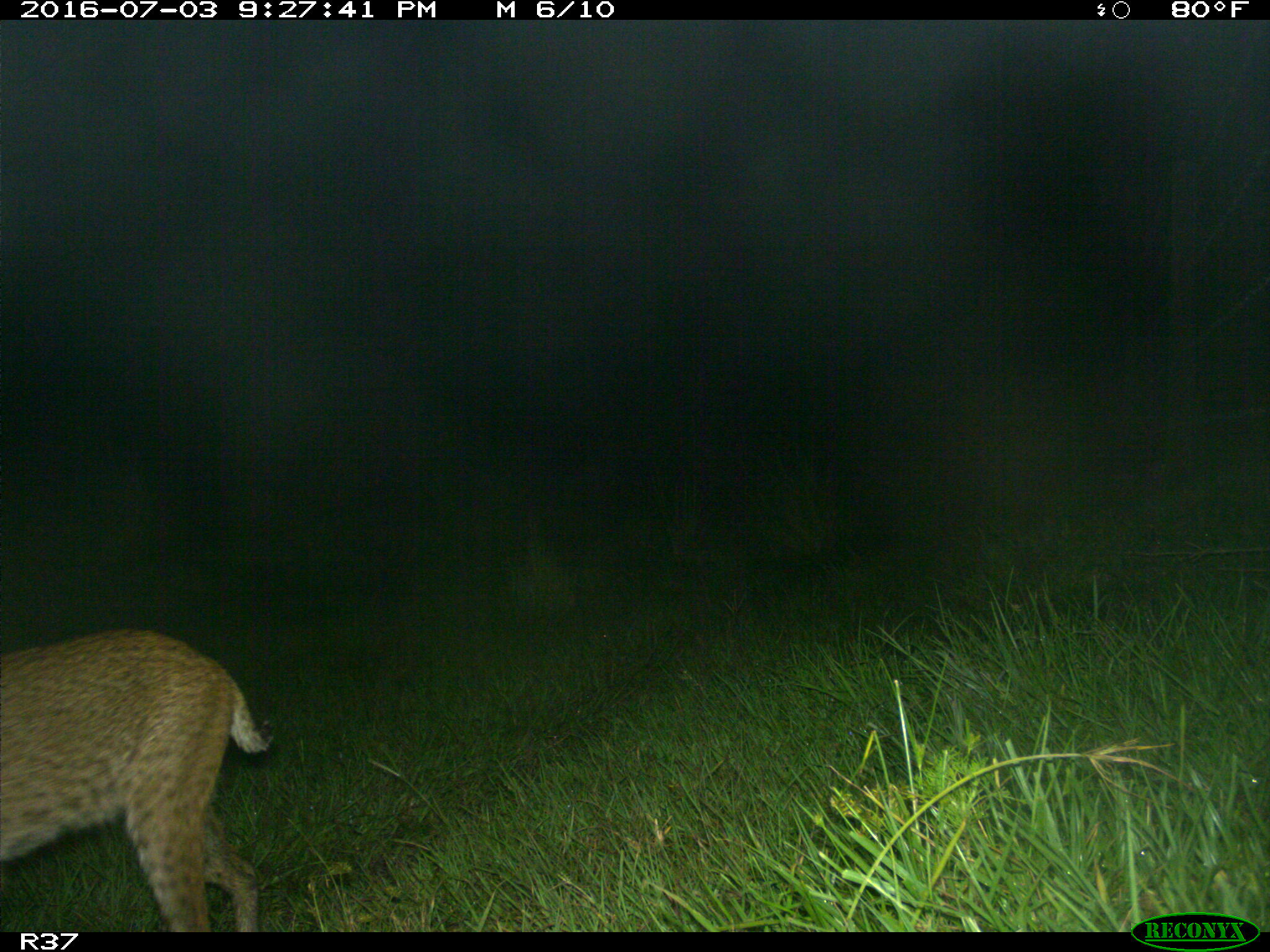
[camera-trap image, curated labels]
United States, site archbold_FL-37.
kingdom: Animalia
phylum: Chordata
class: Mammalia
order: Carnivora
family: Felidae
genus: Lynx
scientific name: Lynx rufus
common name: bobcat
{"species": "Lynx rufus (bobcat)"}